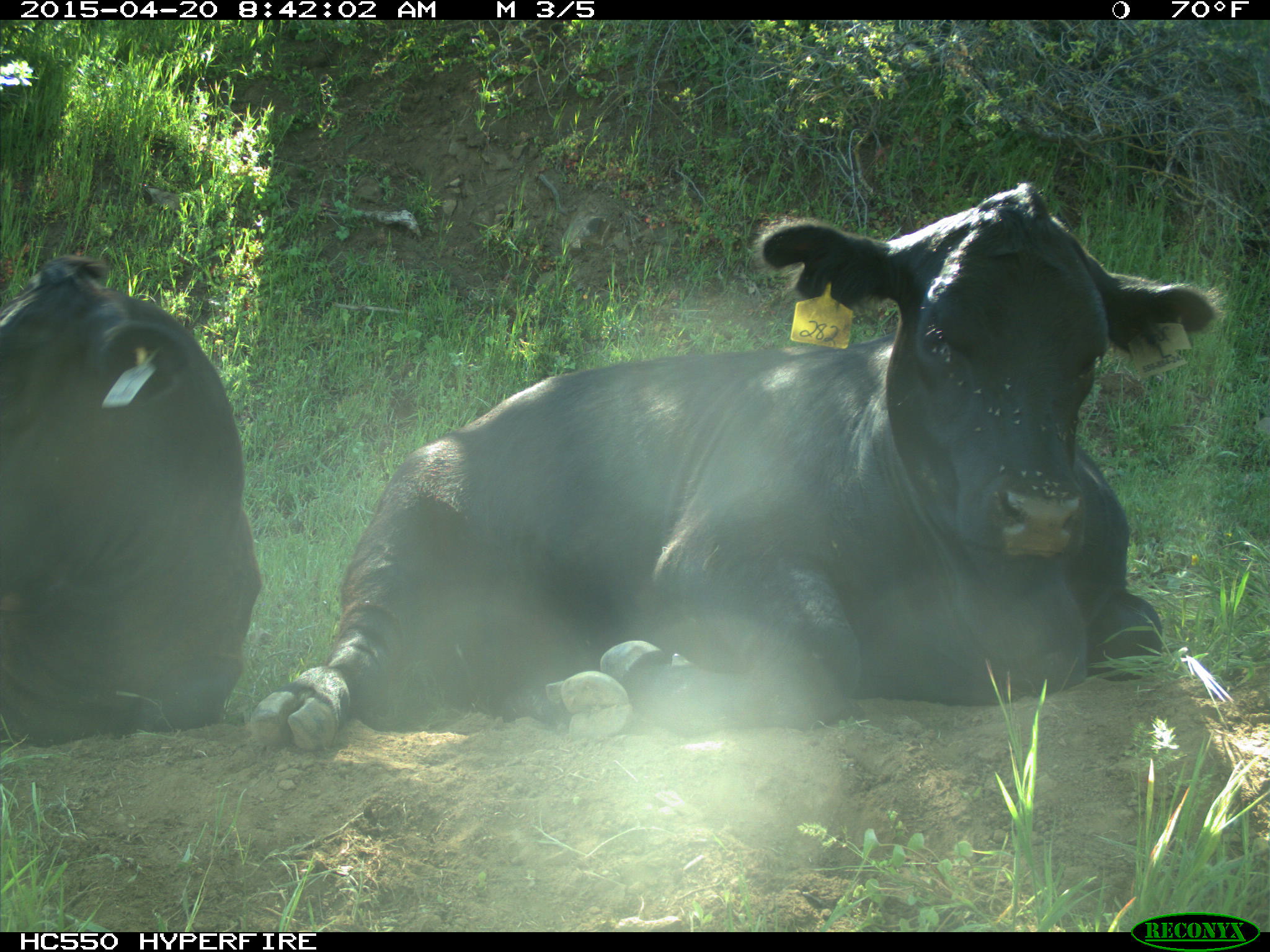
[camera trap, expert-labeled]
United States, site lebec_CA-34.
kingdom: Animalia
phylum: Chordata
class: Mammalia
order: Artiodactyla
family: Bovidae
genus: Bos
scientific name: Bos taurus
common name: domestic cow